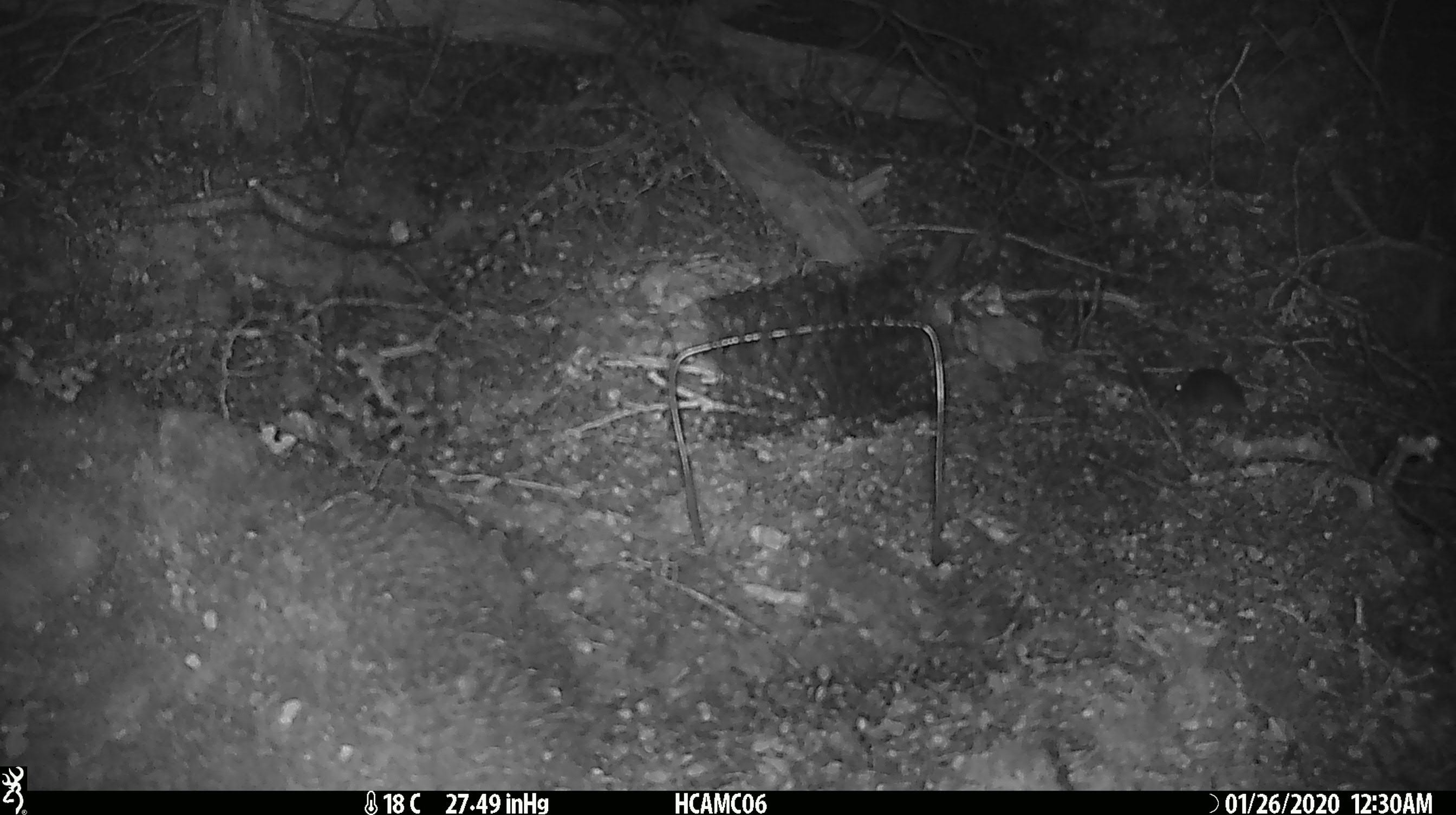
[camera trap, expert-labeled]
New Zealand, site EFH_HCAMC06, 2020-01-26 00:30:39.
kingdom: Animalia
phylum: Chordata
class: Mammalia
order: Rodentia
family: Muridae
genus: Mus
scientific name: Mus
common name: mouse